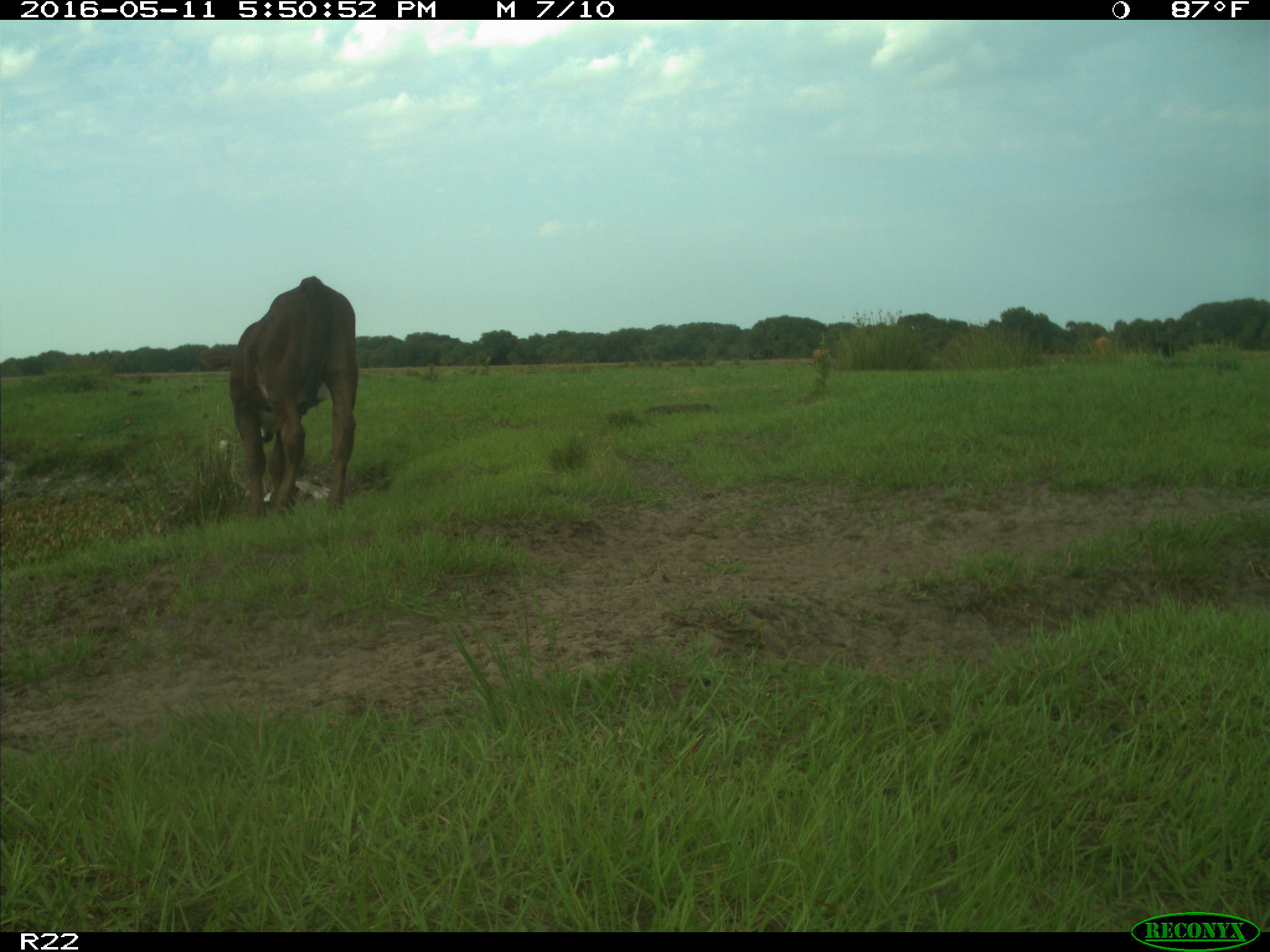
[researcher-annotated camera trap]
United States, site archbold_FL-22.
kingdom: Animalia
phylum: Chordata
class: Mammalia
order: Artiodactyla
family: Bovidae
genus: Bos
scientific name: Bos taurus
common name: domestic cow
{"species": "Bos taurus (domestic cow)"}